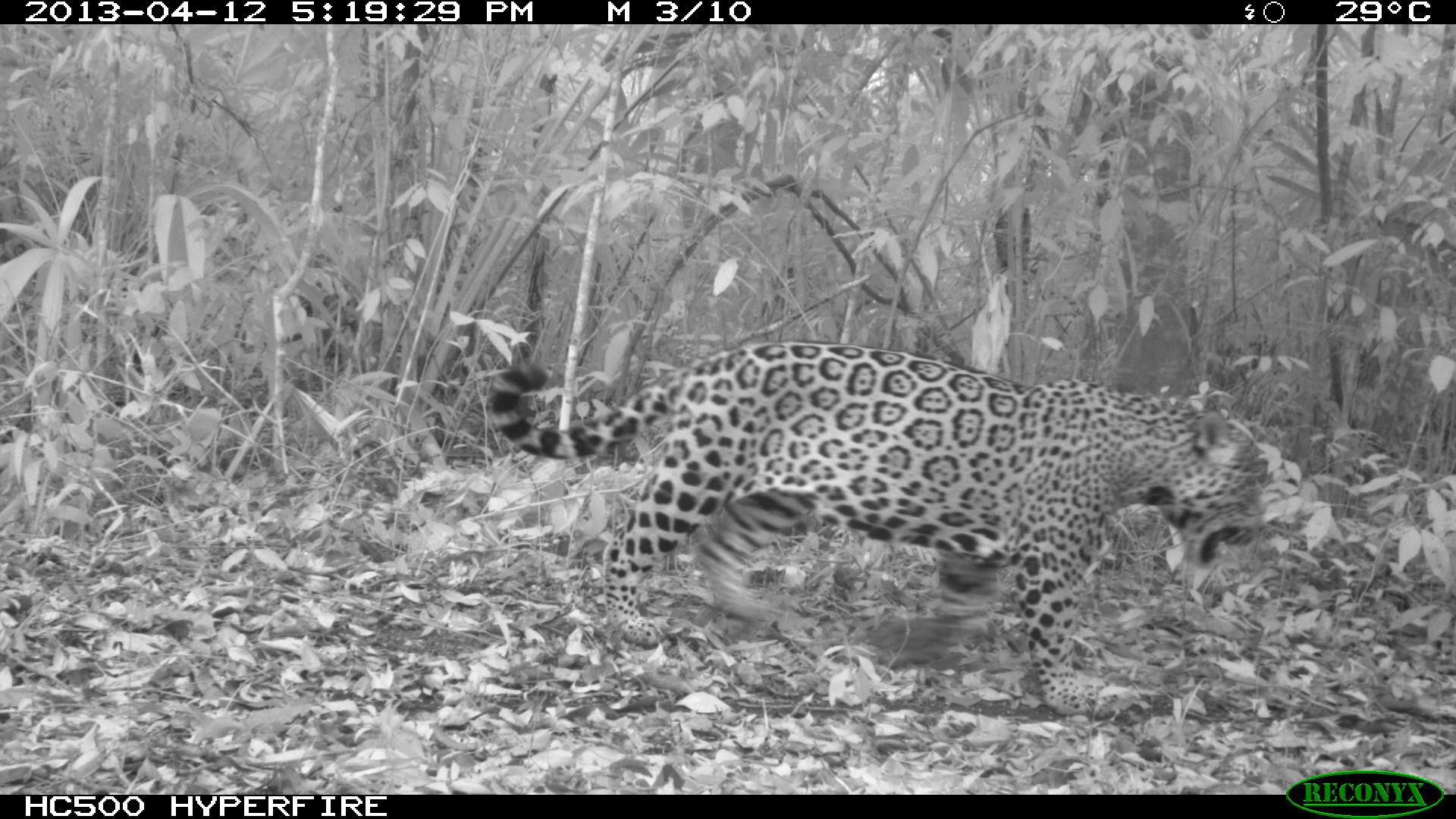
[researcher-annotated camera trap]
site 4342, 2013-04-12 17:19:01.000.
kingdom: Animalia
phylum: Chordata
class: Mammalia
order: Carnivora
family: Felidae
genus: Panthera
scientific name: Panthera onca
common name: jaguar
Panthera onca (jaguar), count 1, sex male.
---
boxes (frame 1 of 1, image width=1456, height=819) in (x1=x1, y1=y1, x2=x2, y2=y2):
panthera onca: (x1=482, y1=339, x2=1277, y2=718)